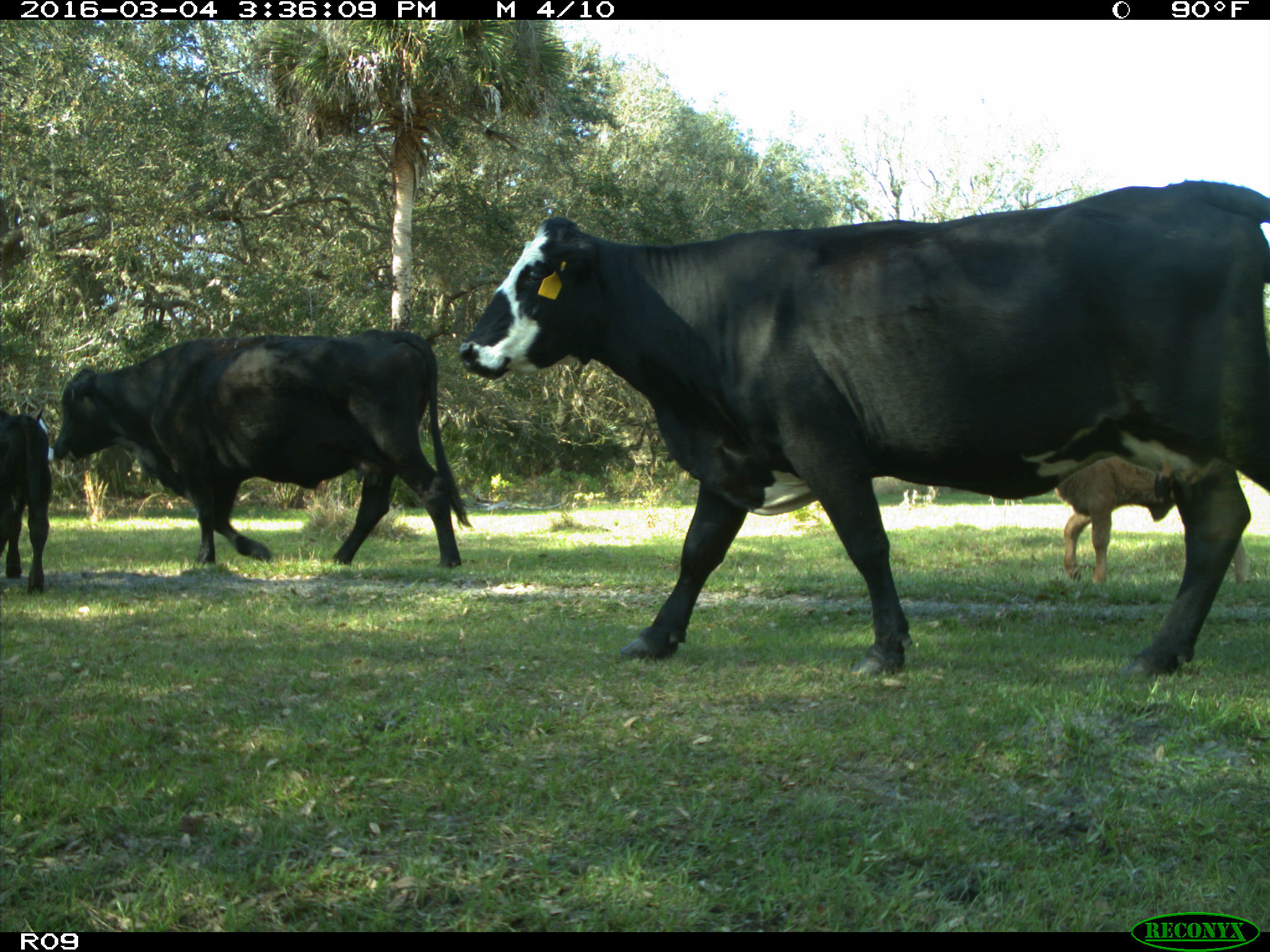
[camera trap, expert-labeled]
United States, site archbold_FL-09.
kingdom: Animalia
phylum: Chordata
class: Mammalia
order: Artiodactyla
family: Bovidae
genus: Bos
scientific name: Bos taurus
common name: domestic cow